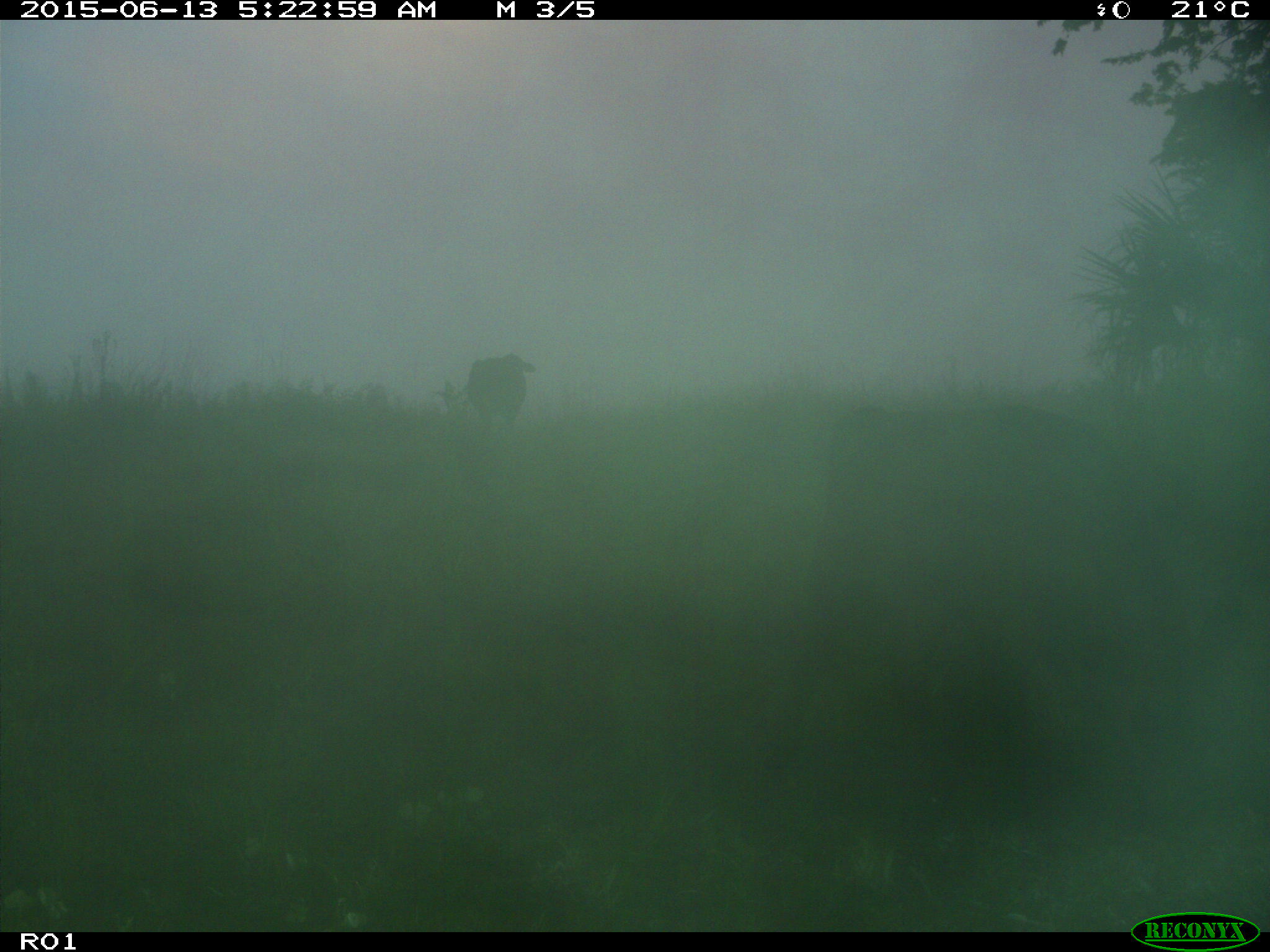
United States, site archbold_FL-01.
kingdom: Animalia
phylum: Chordata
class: Mammalia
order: Artiodactyla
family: Bovidae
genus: Bos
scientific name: Bos taurus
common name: domestic cow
Bos taurus (domestic cow).